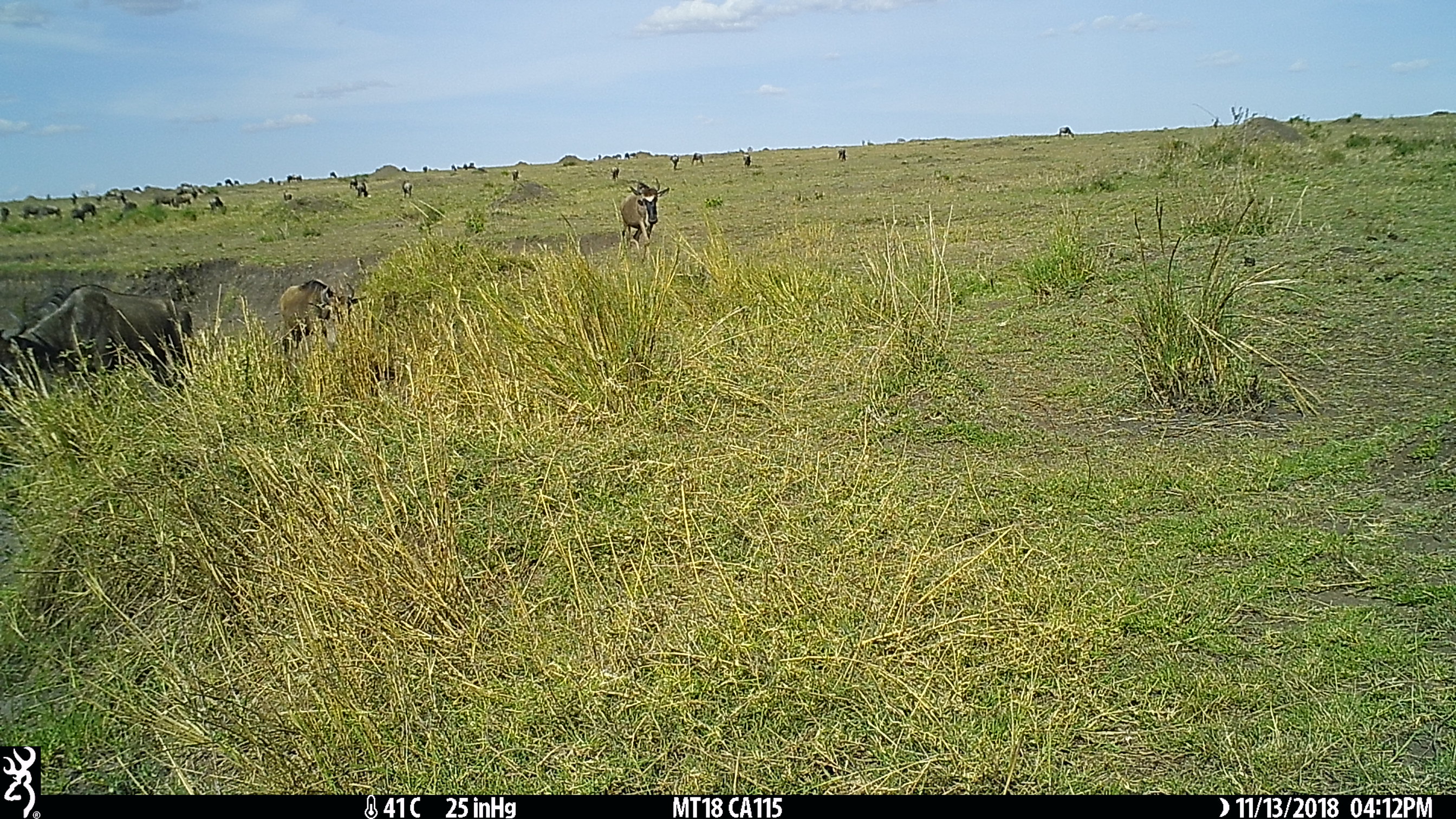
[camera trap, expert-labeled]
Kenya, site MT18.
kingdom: Animalia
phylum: Chordata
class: Mammalia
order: Artiodactyla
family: Bovidae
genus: Connochaetes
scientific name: Connochaetes taurinus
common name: blue wildebeest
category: wildebeest